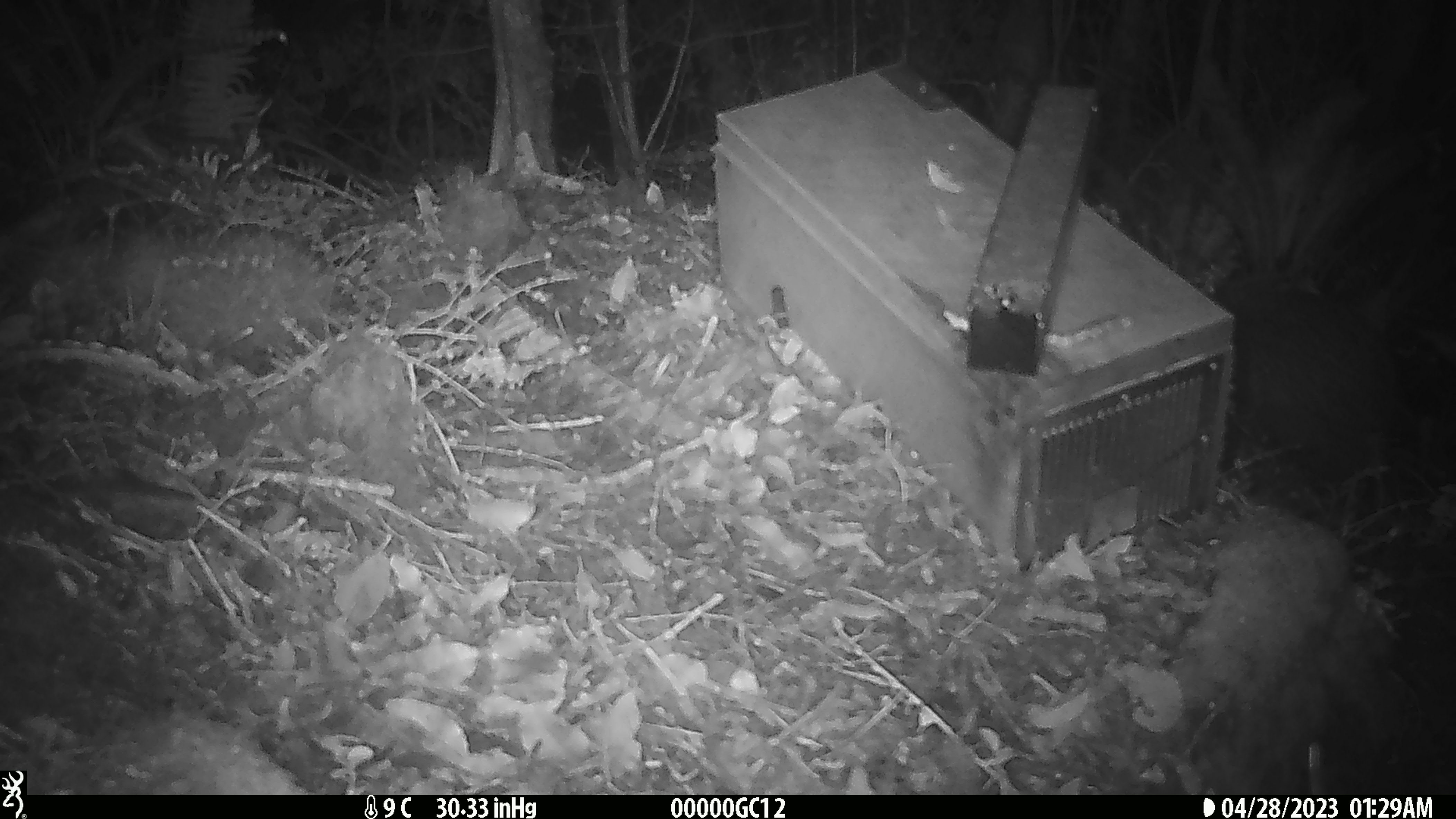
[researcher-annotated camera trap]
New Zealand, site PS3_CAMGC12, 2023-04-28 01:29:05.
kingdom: Animalia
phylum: Chordata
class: Aves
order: Apterygiformes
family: Apterygidae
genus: Apteryx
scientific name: Apteryx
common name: kiwi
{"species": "kiwi (Apteryx)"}